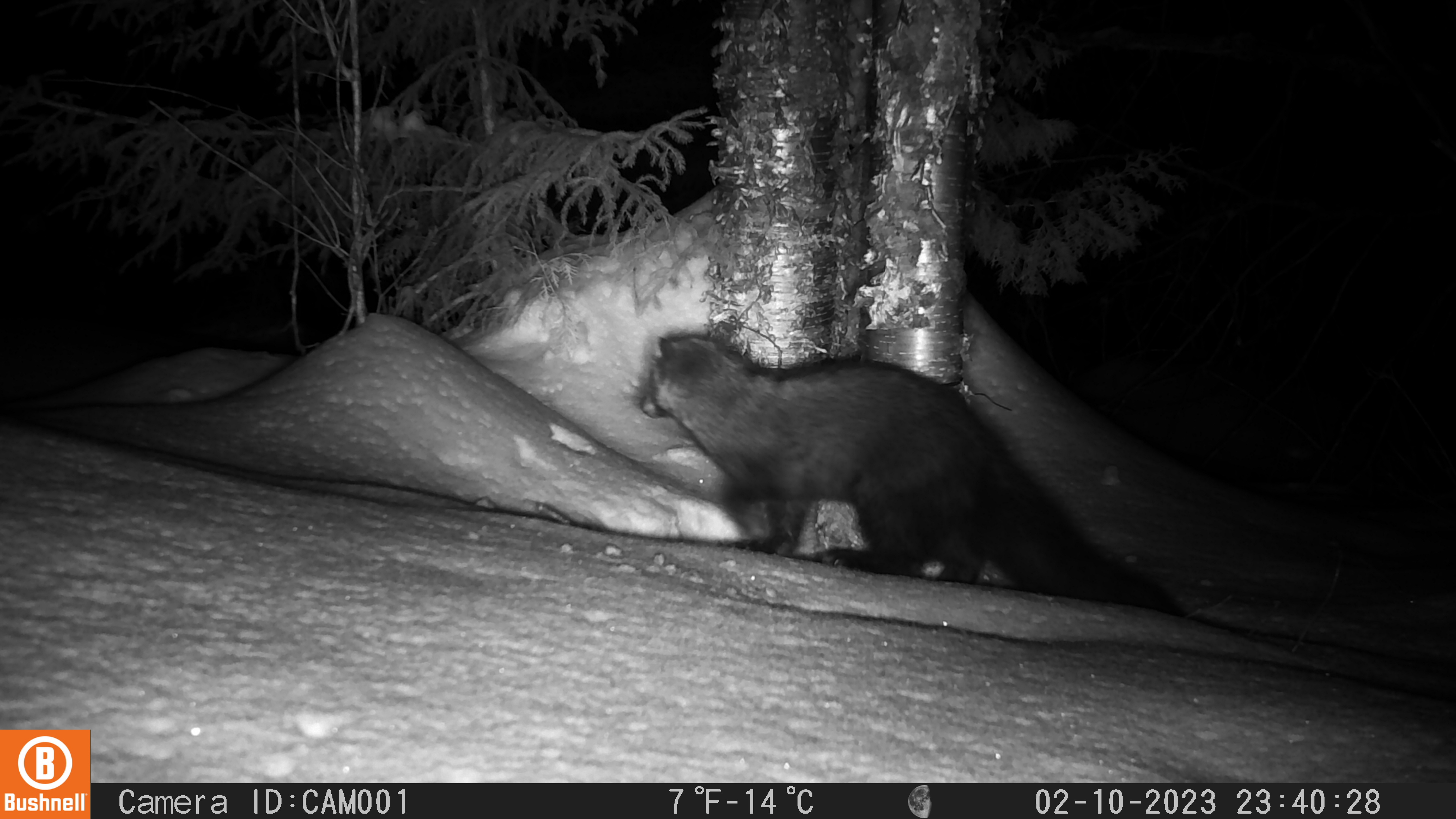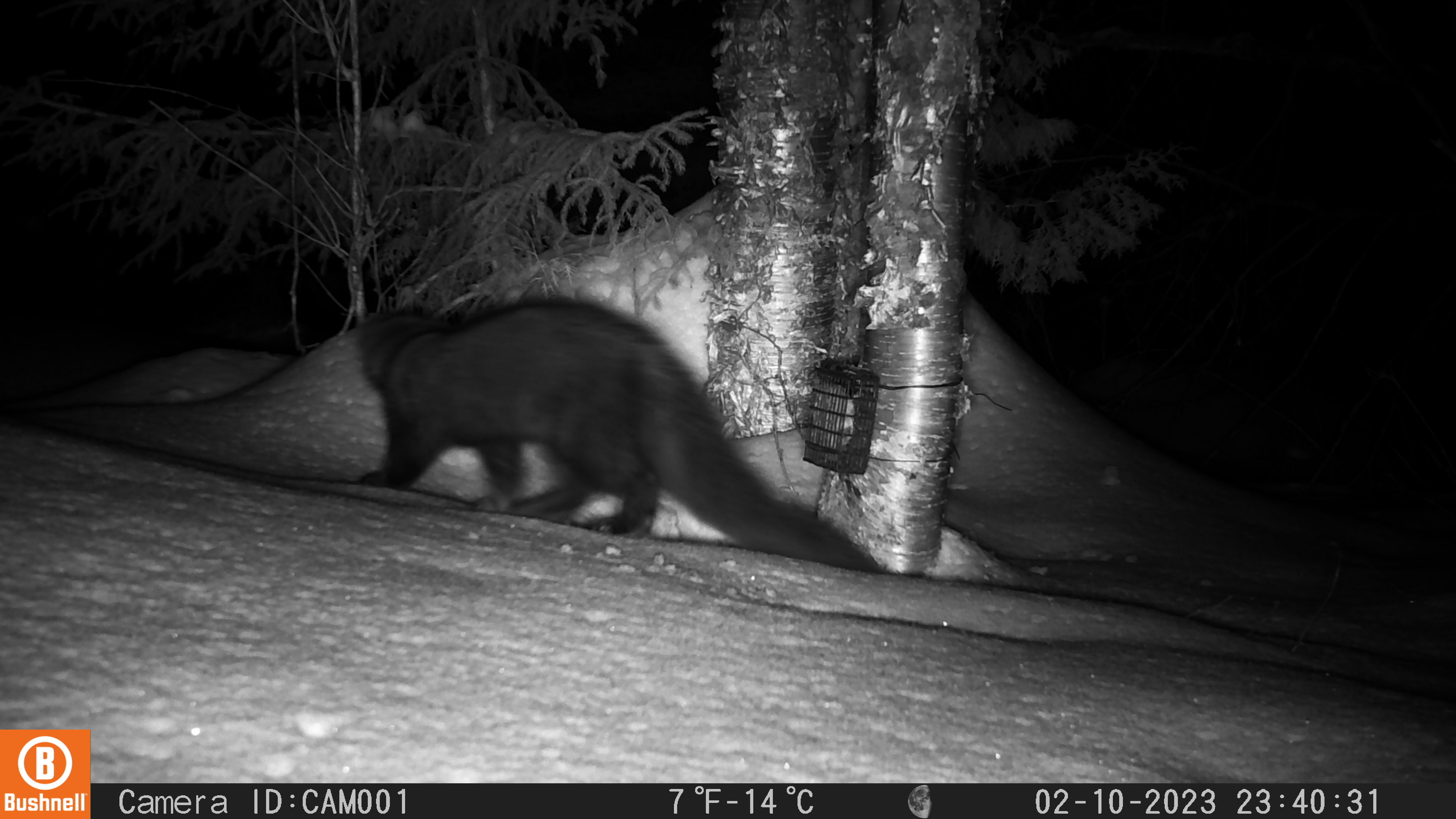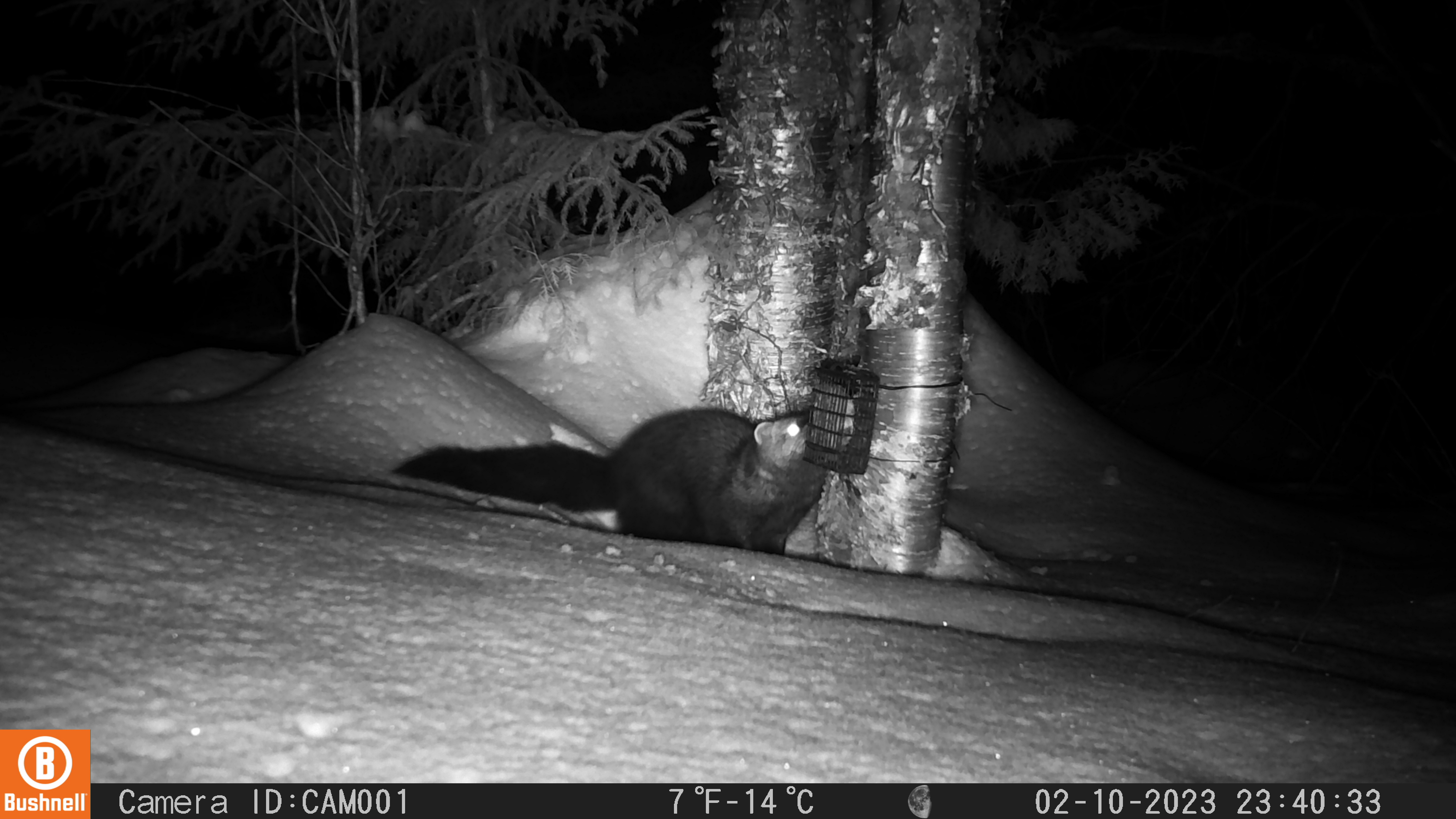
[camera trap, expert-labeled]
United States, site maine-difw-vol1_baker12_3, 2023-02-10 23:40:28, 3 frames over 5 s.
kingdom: Animalia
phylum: Chordata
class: Mammalia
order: Carnivora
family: Mustelidae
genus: Pekania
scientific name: Pekania pennanti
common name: fisher